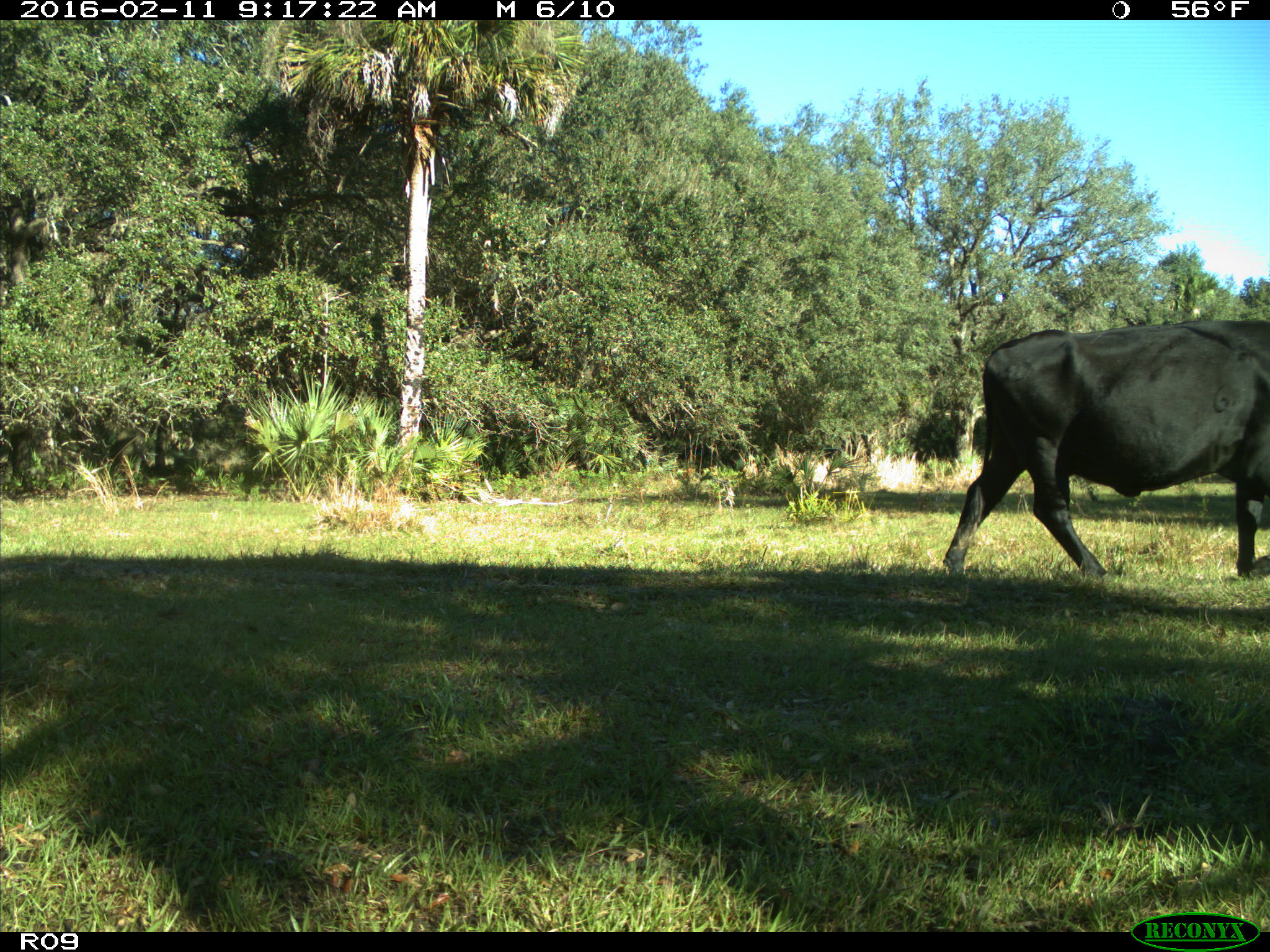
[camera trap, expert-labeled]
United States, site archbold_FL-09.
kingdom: Animalia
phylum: Chordata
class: Mammalia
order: Artiodactyla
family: Bovidae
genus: Bos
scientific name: Bos taurus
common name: domestic cow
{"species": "Bos taurus (domestic cow)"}